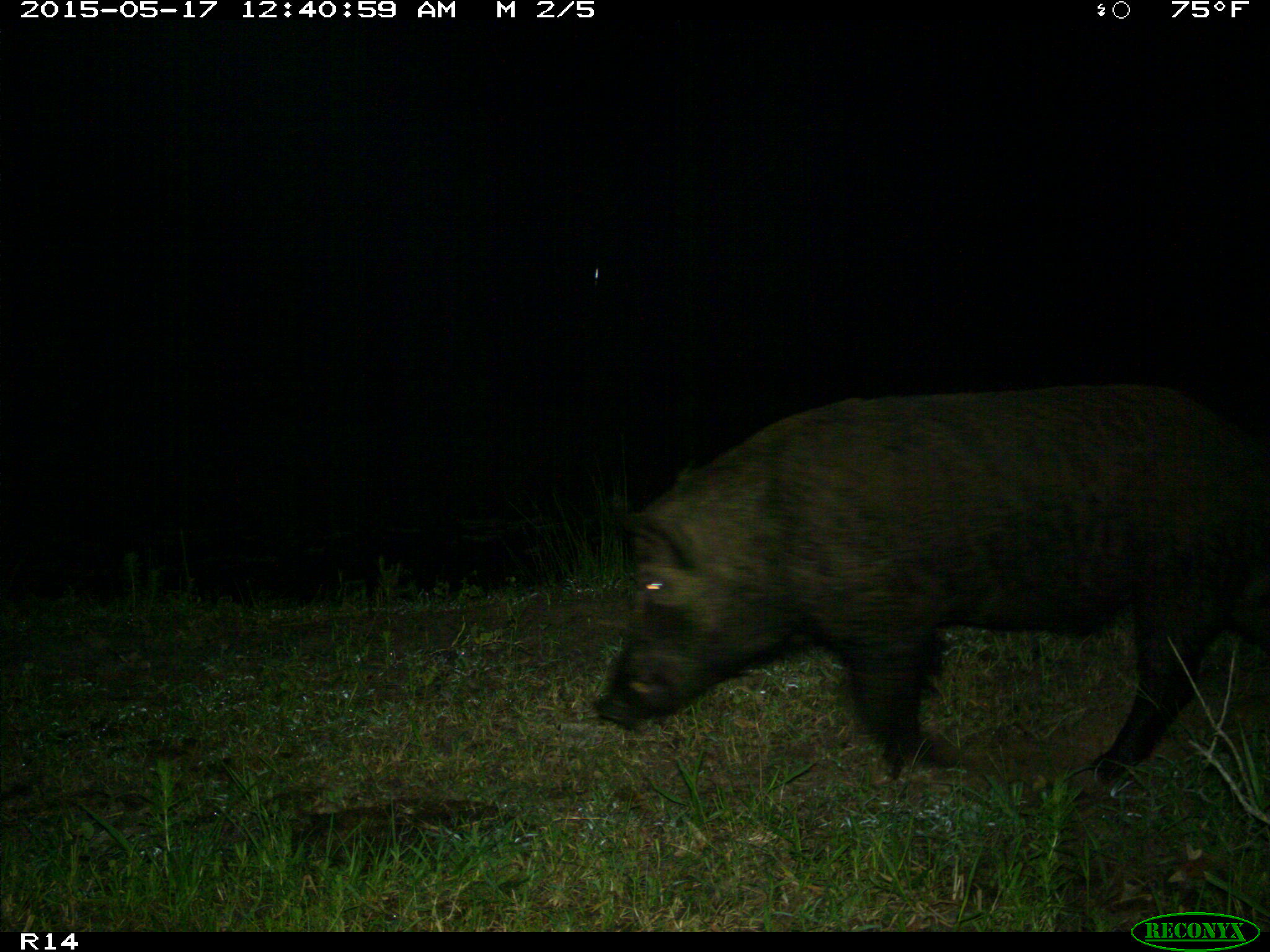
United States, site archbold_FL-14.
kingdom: Animalia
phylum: Chordata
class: Mammalia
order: Artiodactyla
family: Suidae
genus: Sus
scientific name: Sus scrofa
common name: wild boar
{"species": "Sus scrofa (wild boar)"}